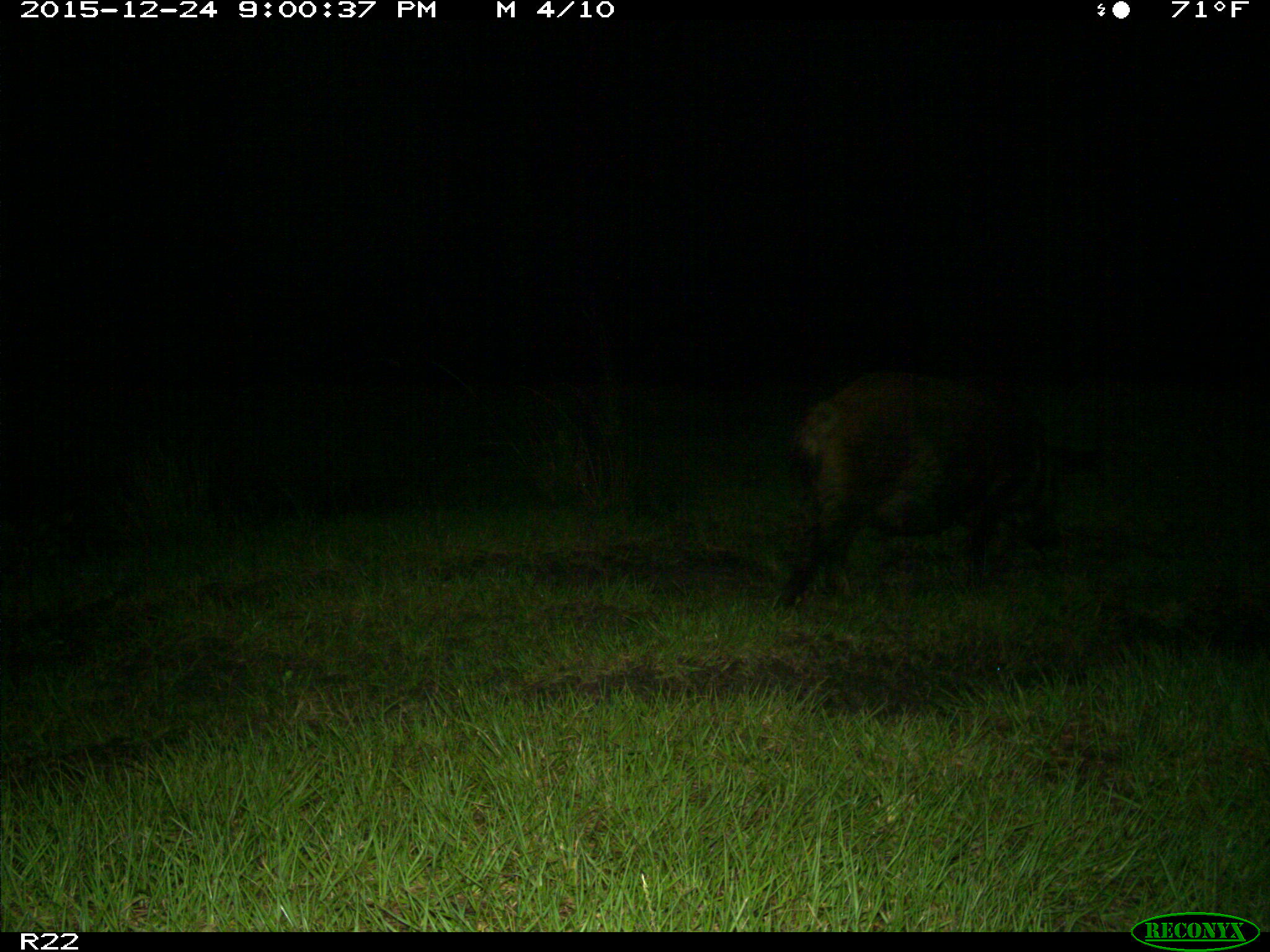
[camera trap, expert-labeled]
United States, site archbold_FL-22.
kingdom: Animalia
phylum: Chordata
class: Mammalia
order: Artiodactyla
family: Suidae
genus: Sus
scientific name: Sus scrofa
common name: wild boar